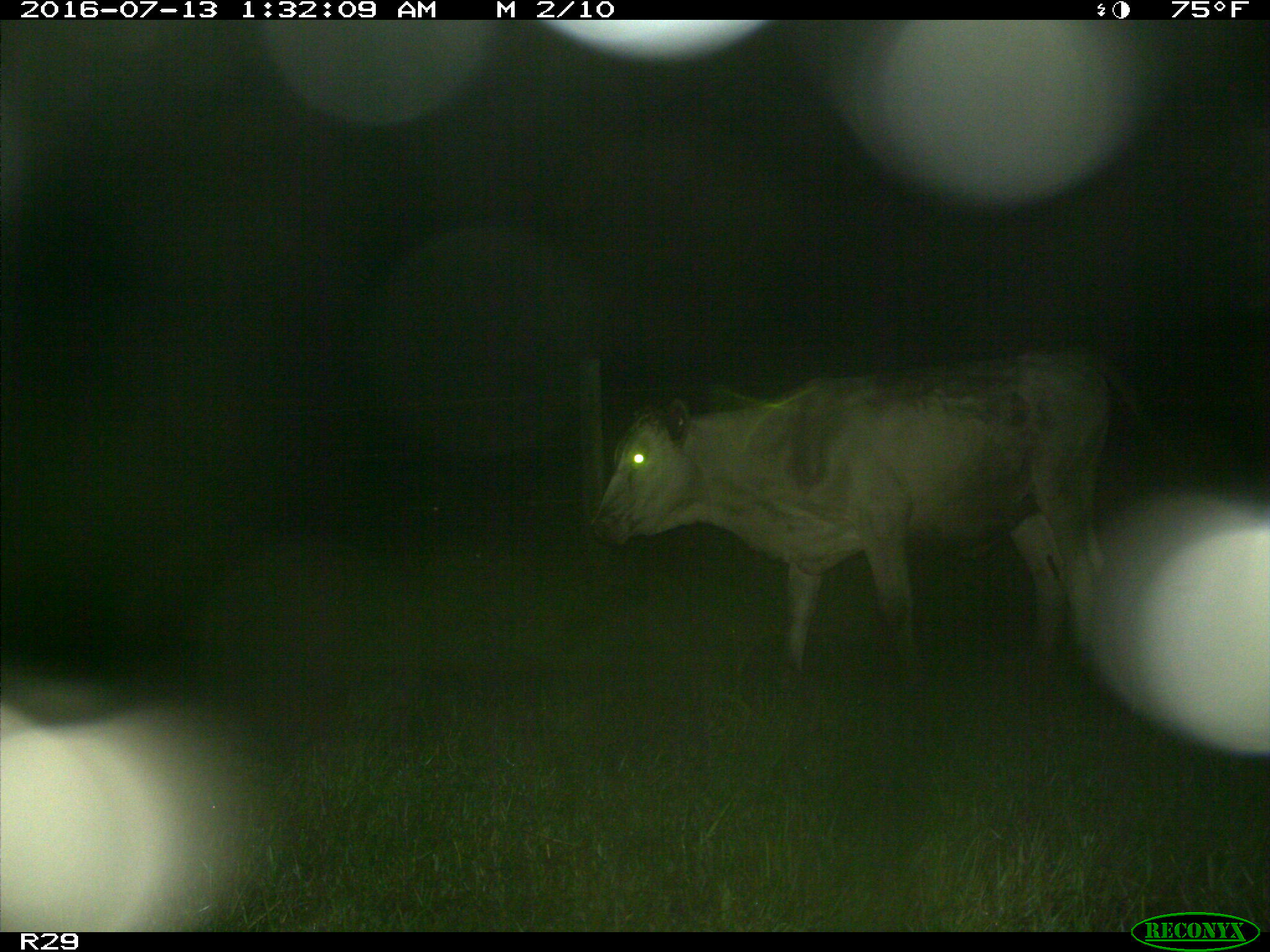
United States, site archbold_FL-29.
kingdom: Animalia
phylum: Chordata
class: Mammalia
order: Artiodactyla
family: Bovidae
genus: Bos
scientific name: Bos taurus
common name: domestic cow